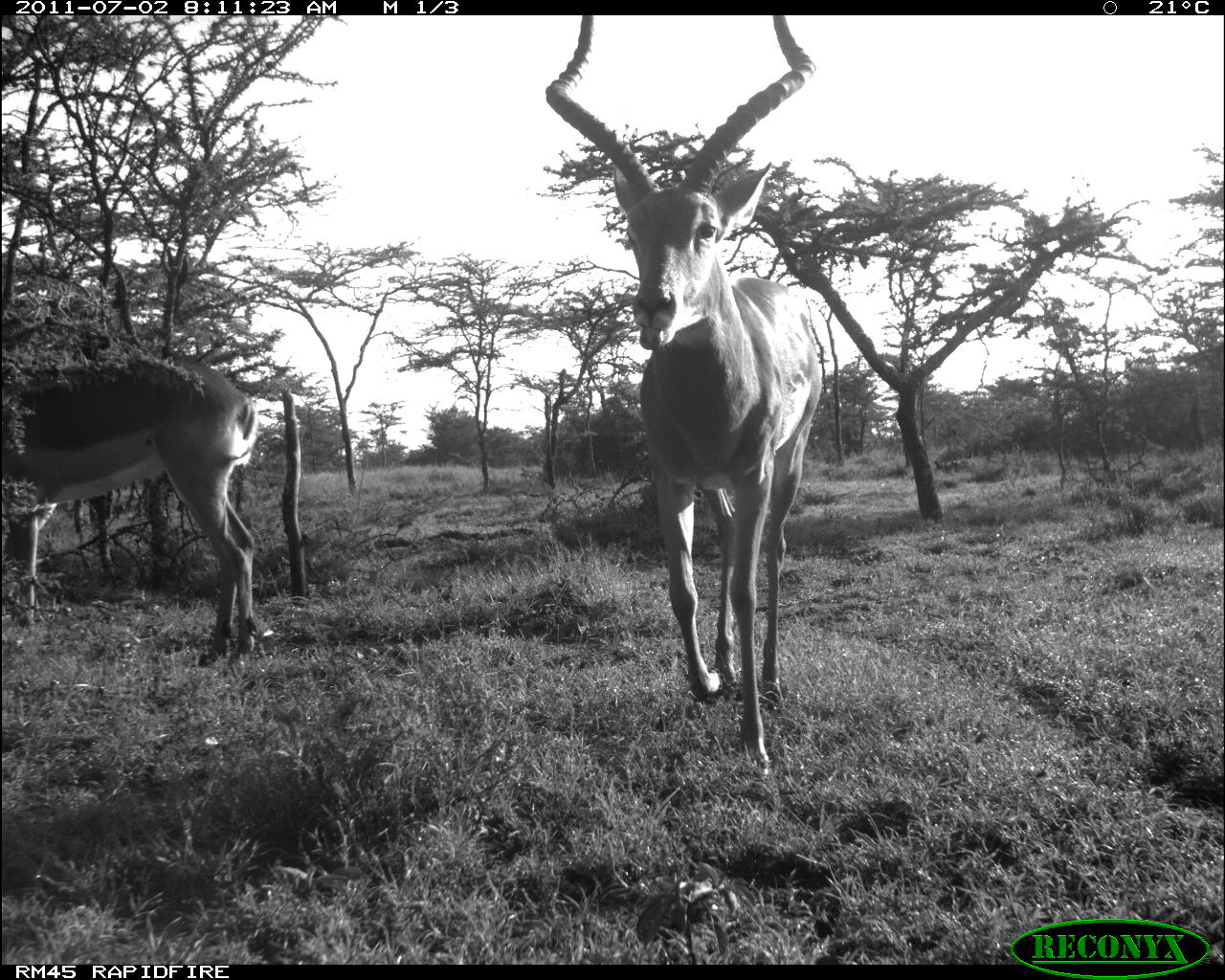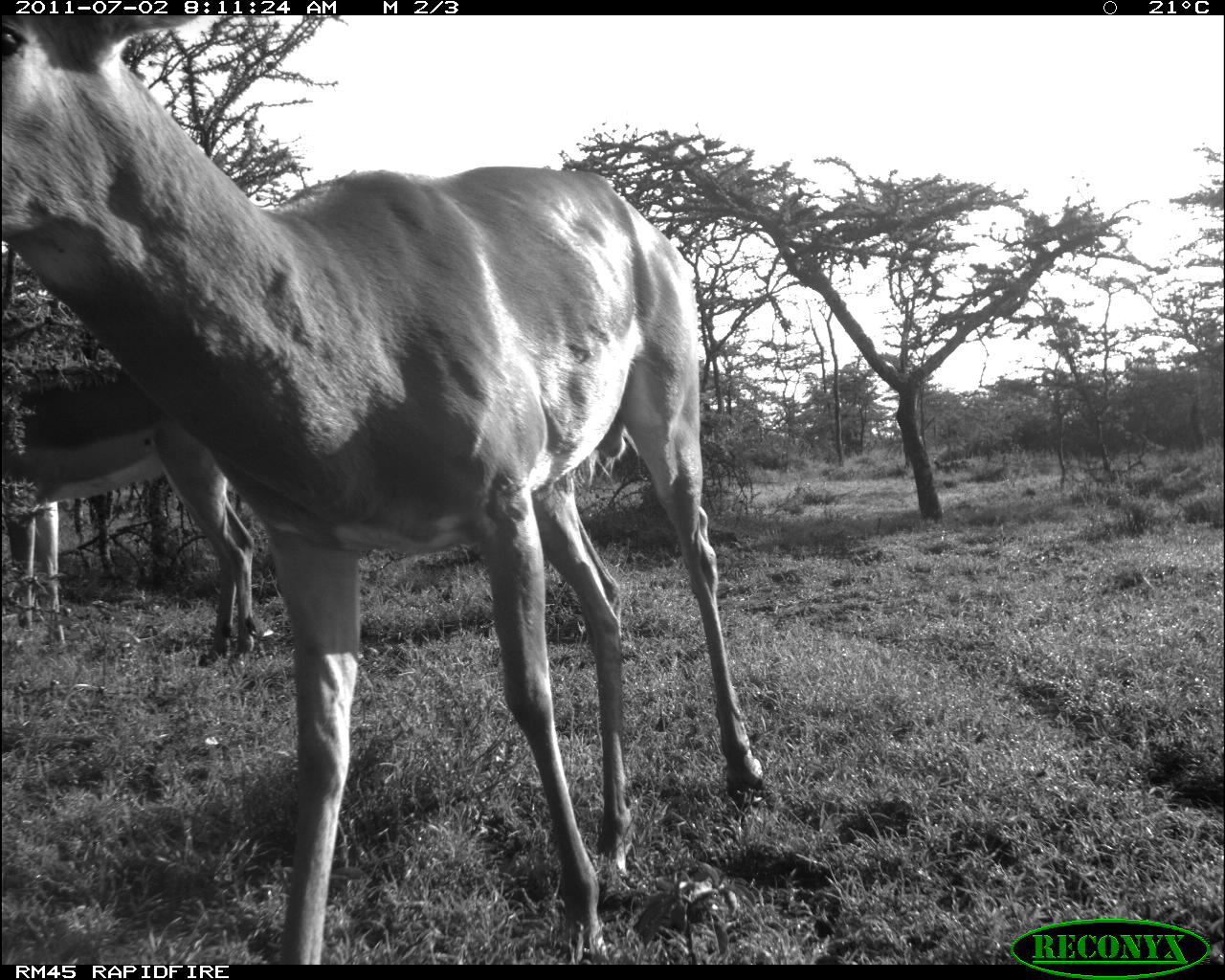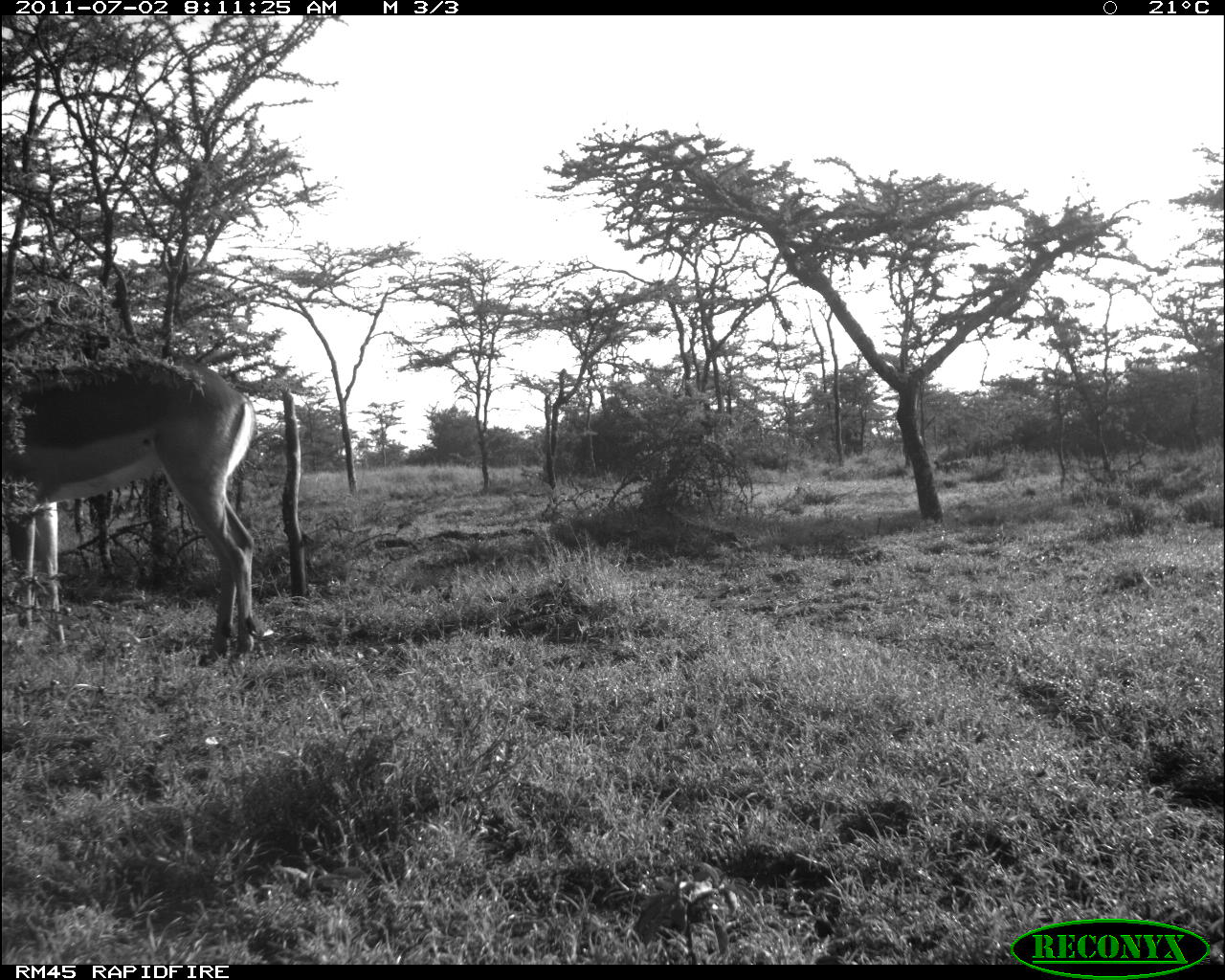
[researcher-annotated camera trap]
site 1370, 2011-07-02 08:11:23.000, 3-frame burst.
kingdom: Animalia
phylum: Chordata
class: Mammalia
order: Artiodactyla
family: Bovidae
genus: Aepyceros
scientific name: Aepyceros melampus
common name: impala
Aepyceros melampus (impala), count 2.